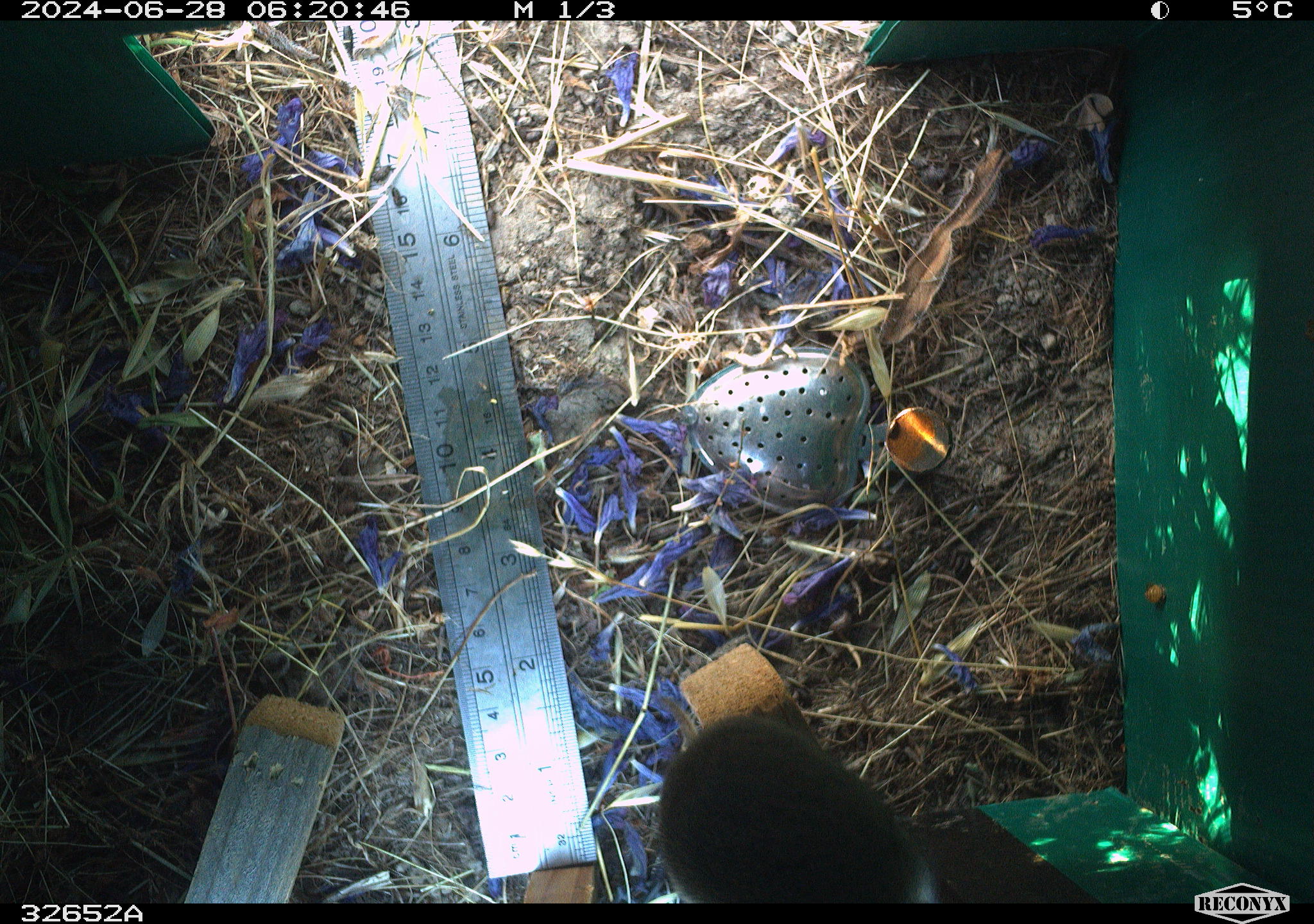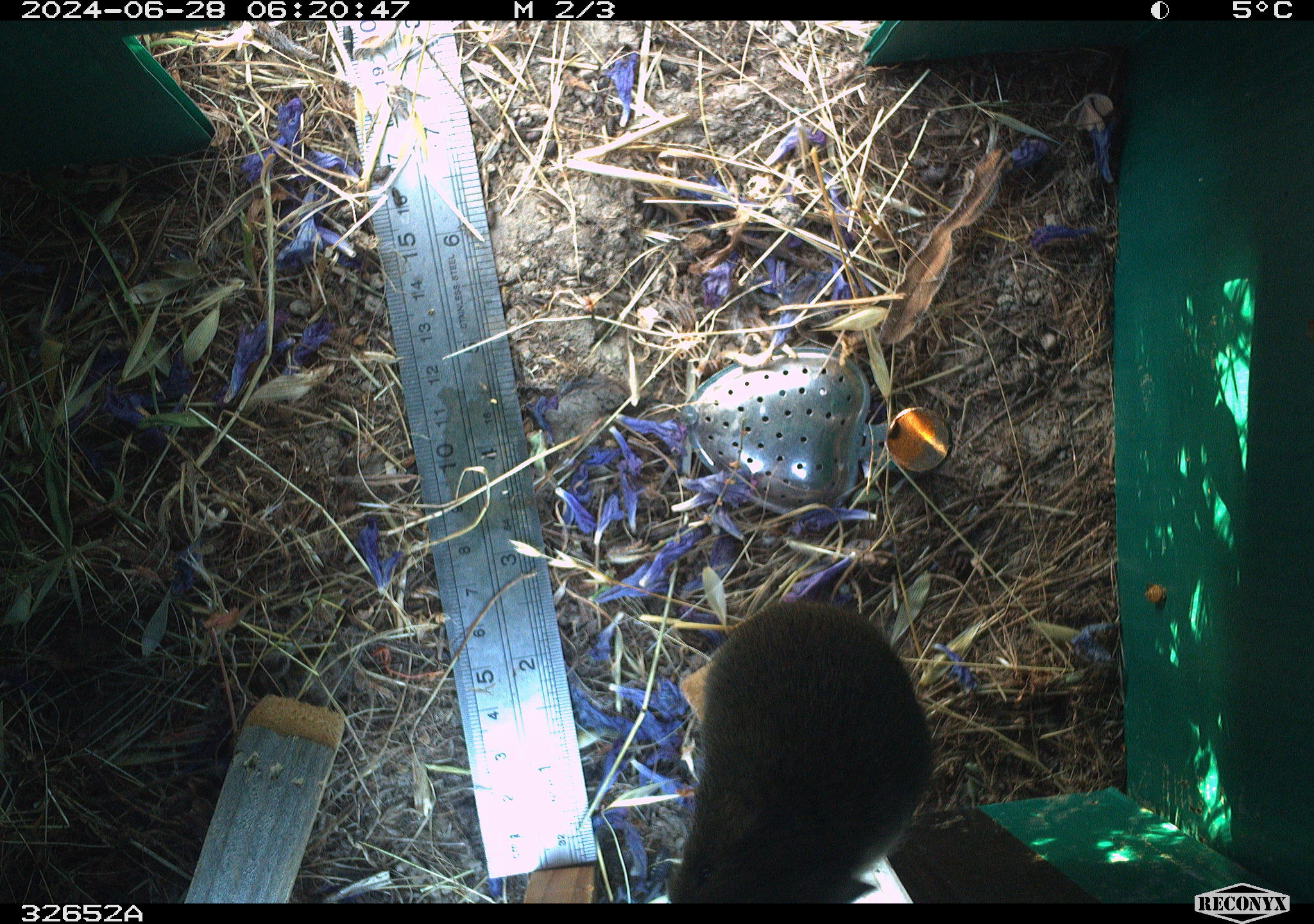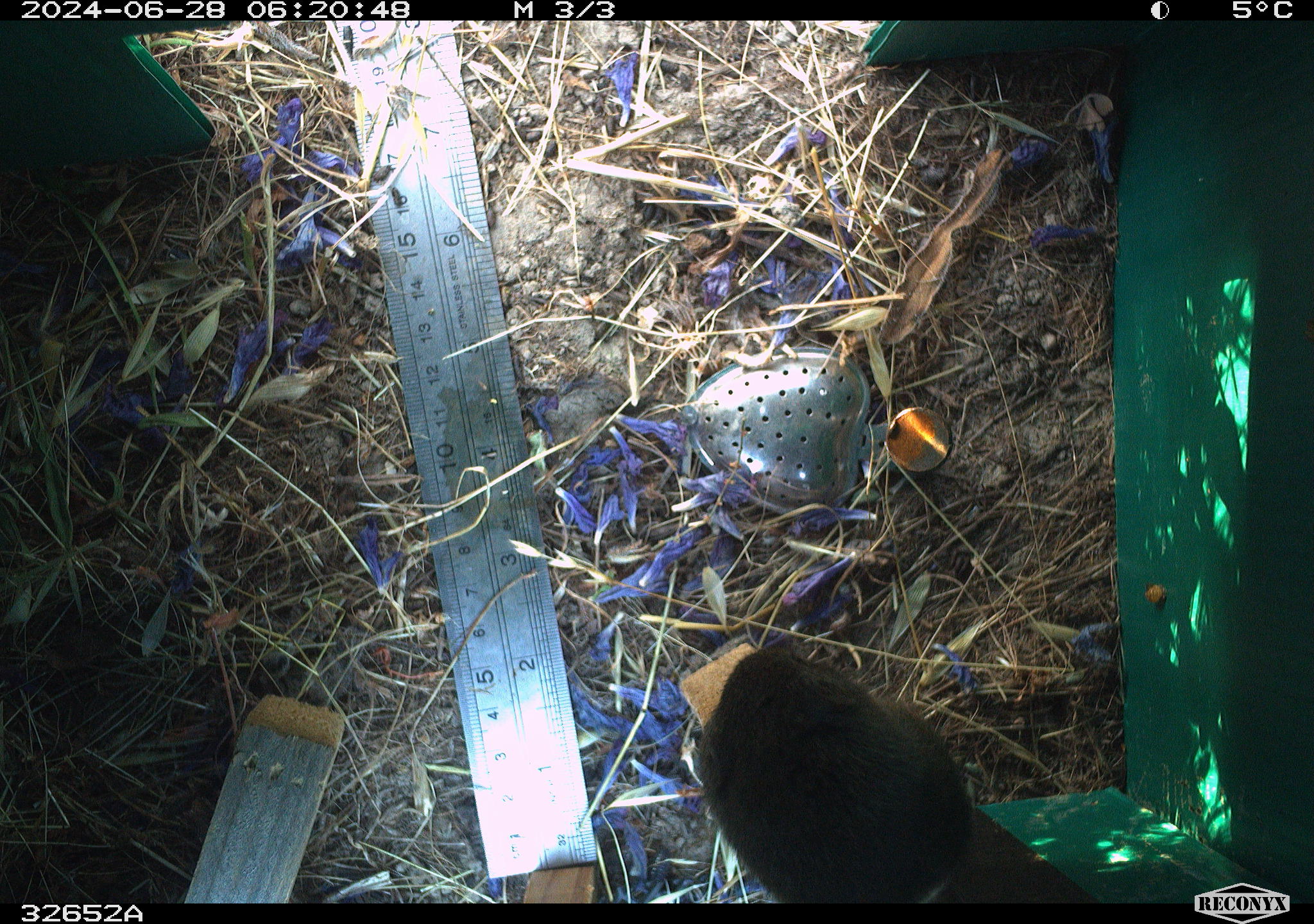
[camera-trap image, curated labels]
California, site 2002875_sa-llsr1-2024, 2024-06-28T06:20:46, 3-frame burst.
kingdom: Animalia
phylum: Chordata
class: Mammalia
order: Rodentia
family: Cricetidae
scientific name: Arvicolinae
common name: voles, lemmings, and muskrats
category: arvicolinae subfamily